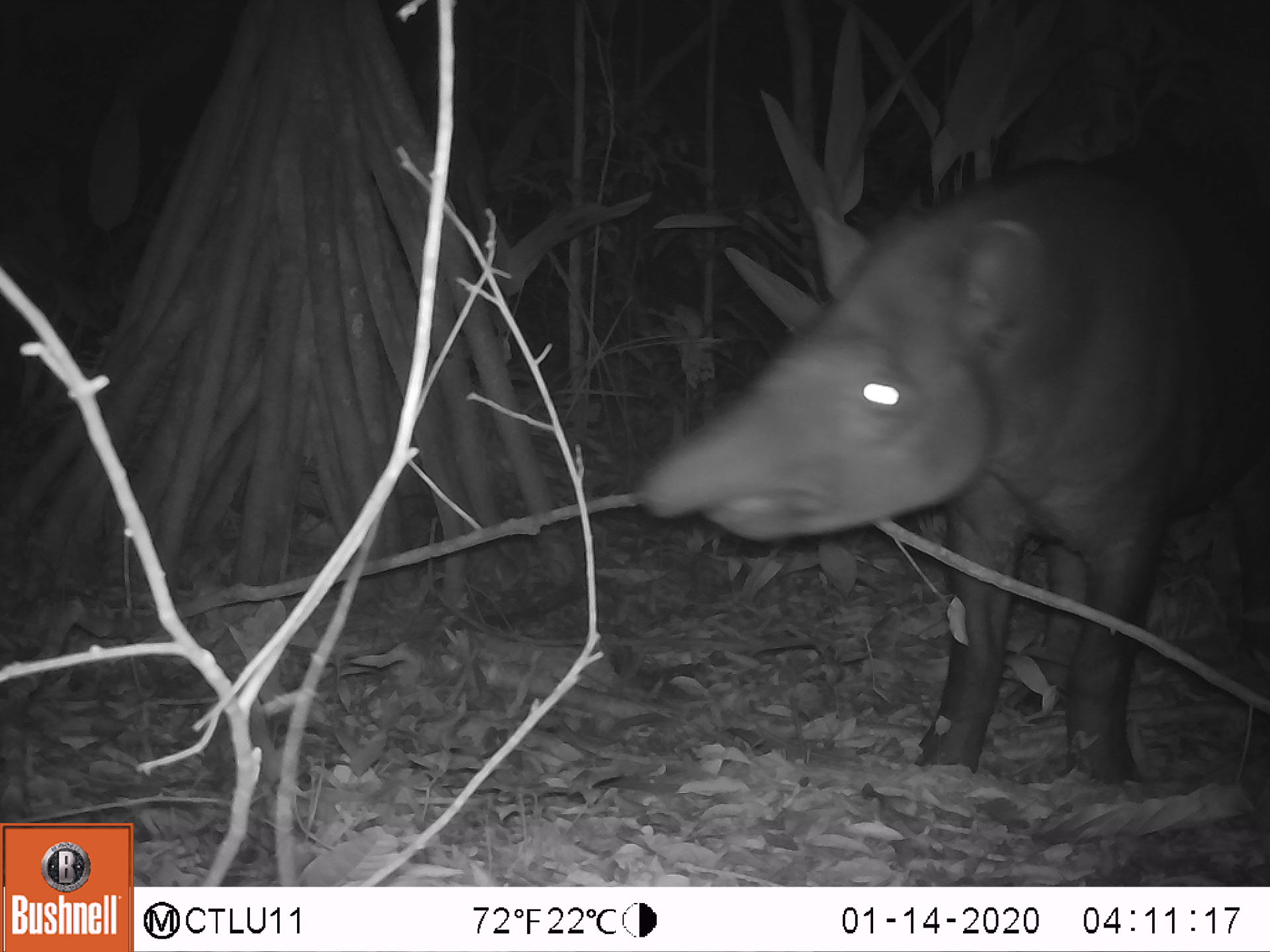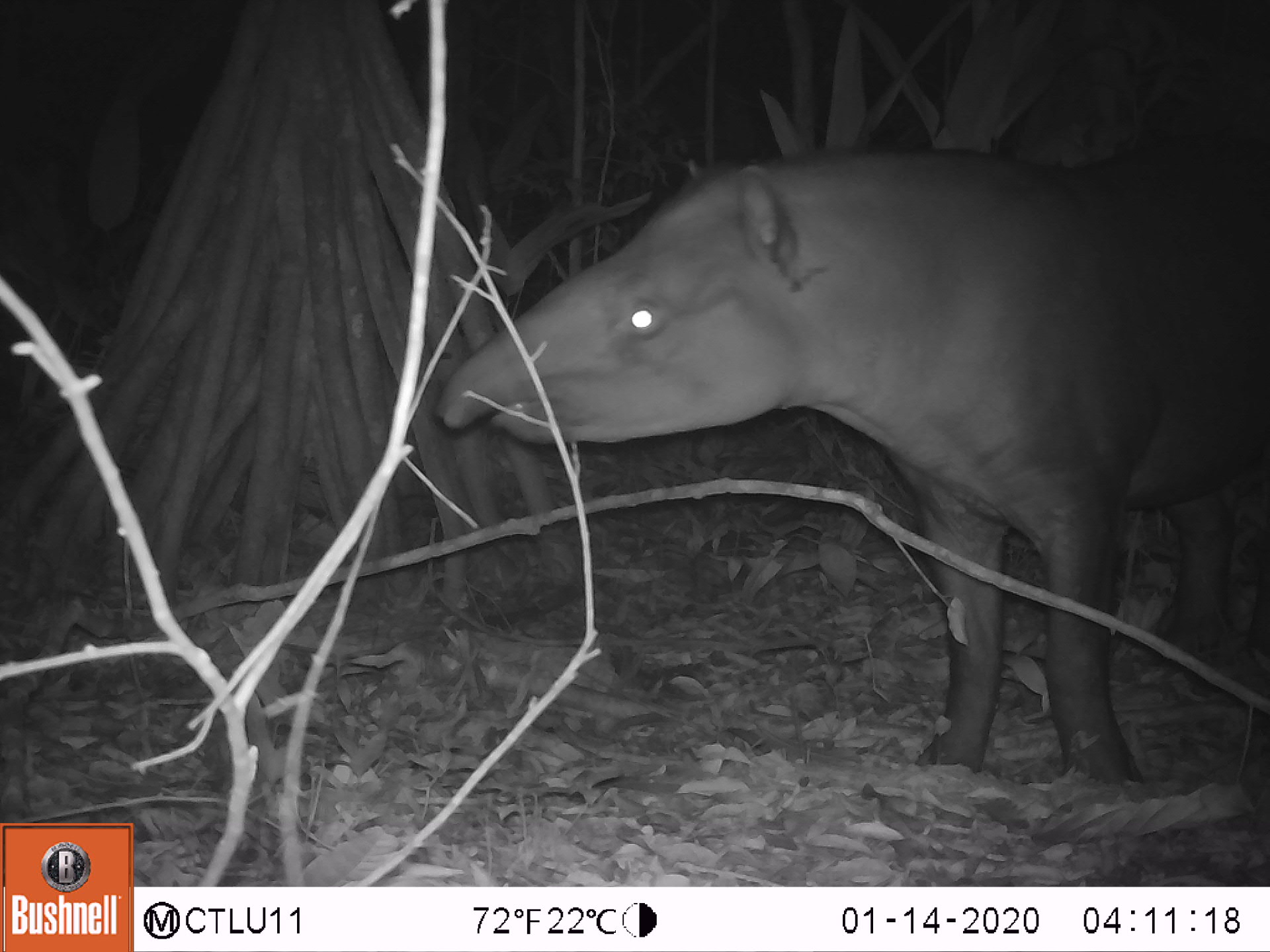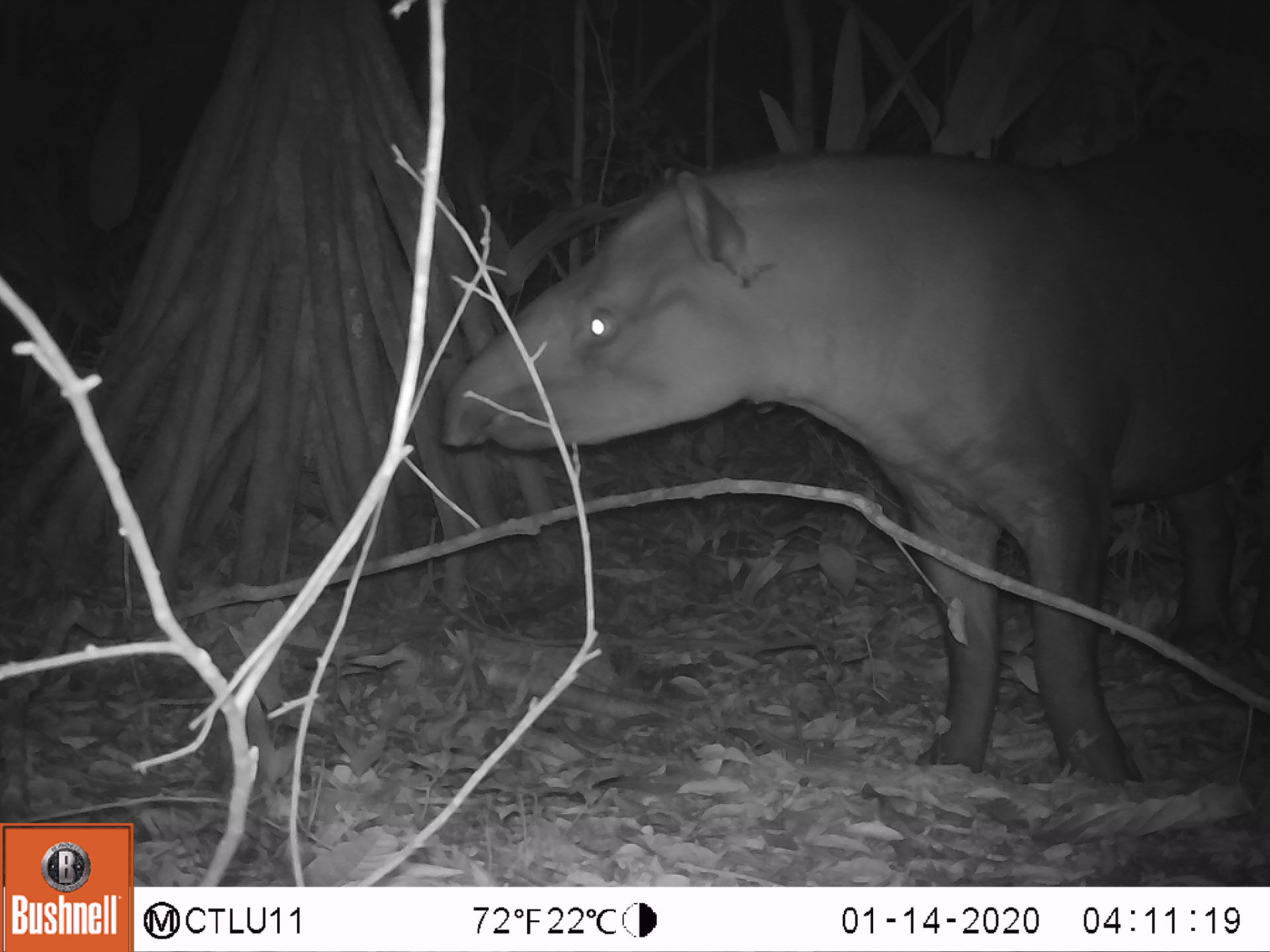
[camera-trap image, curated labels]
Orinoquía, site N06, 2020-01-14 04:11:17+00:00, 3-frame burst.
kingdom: Animalia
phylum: Chordata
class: Mammalia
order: Perissodactyla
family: Tapiridae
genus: Tapirus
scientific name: Tapirus terrestris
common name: lowland tapir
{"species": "lowland tapir (Tapirus terrestris)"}